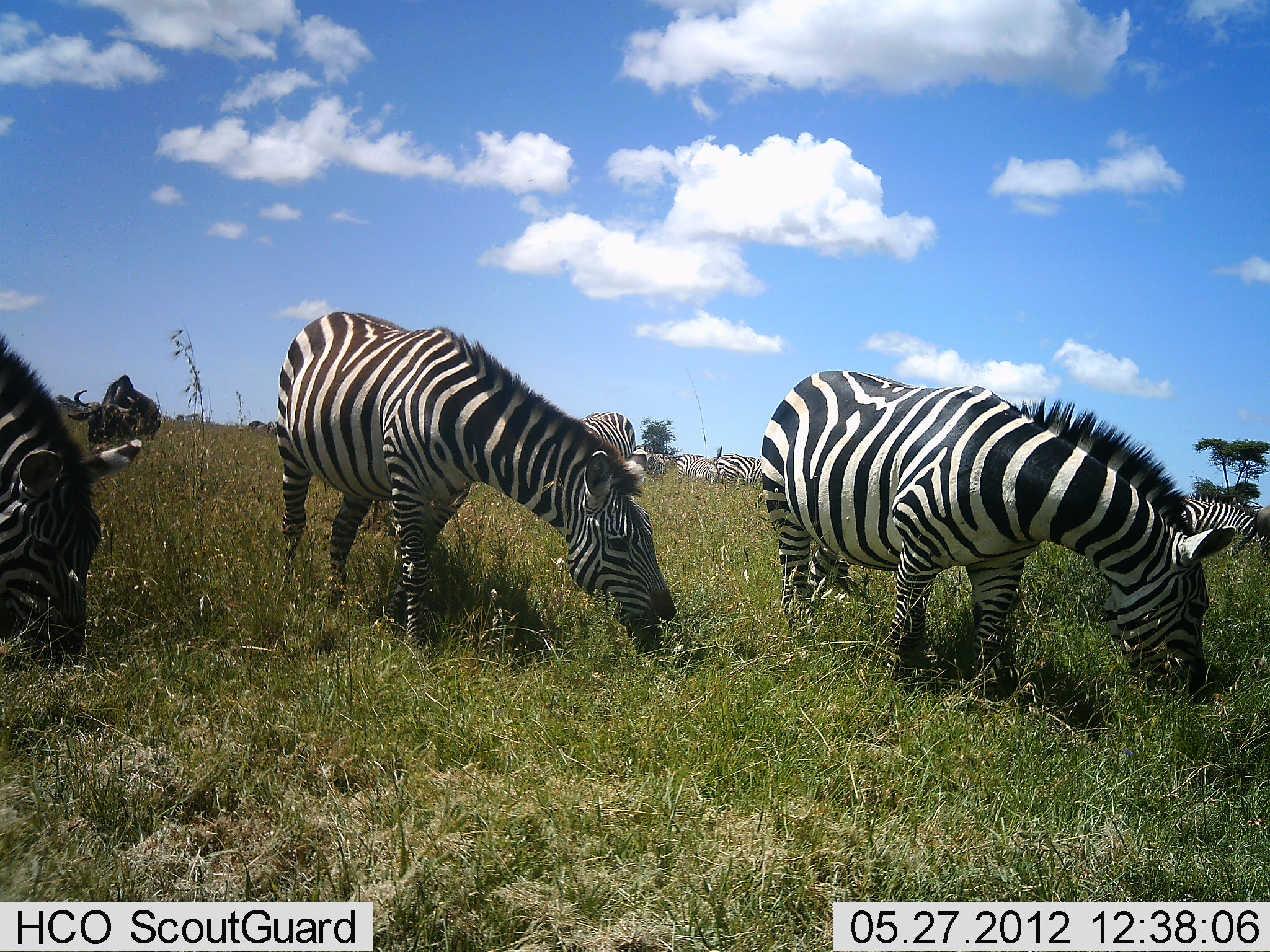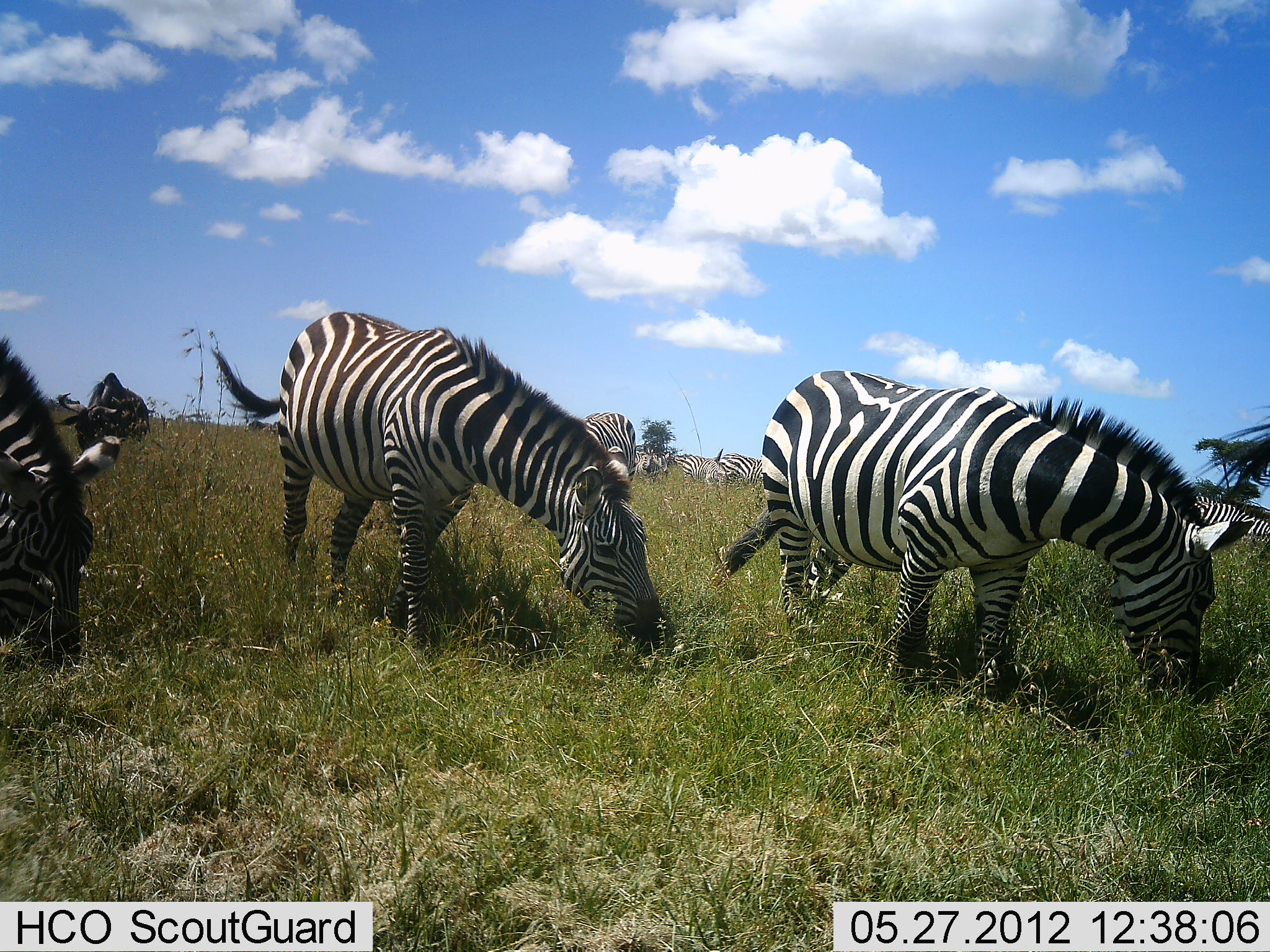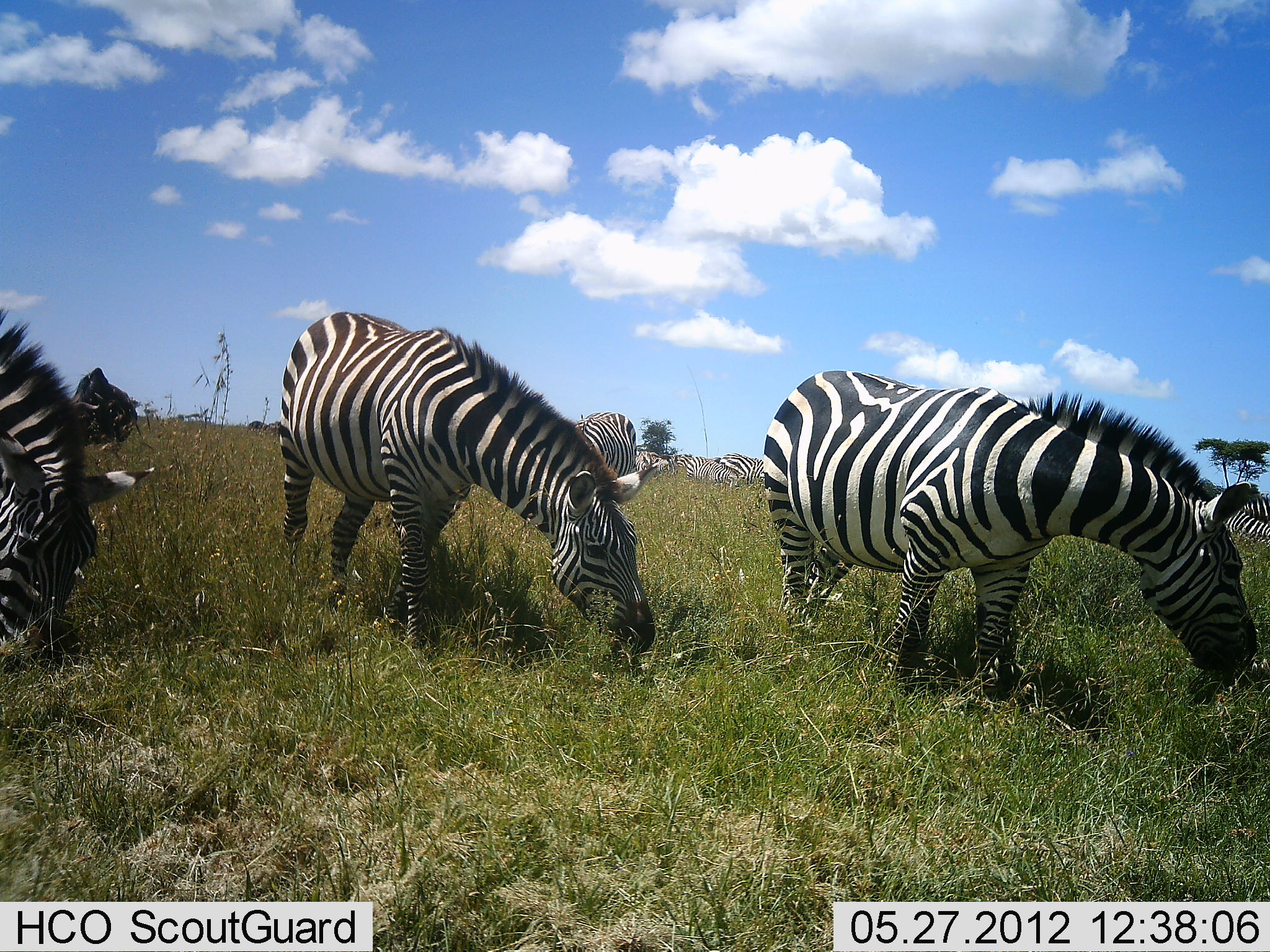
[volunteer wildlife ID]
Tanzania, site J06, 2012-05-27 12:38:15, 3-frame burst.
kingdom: Animalia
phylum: Chordata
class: Mammalia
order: Artiodactyla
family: Bovidae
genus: Connochaetes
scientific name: Connochaetes taurinus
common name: blue wildebeest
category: wildebeest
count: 1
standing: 10%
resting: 0%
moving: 50%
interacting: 0%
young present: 0%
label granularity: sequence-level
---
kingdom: Animalia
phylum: Chordata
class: Mammalia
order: Perissodactyla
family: Equidae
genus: Equus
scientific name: Equus quagga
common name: plains zebra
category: zebra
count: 9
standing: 44%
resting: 6%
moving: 12%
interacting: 6%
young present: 0%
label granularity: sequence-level